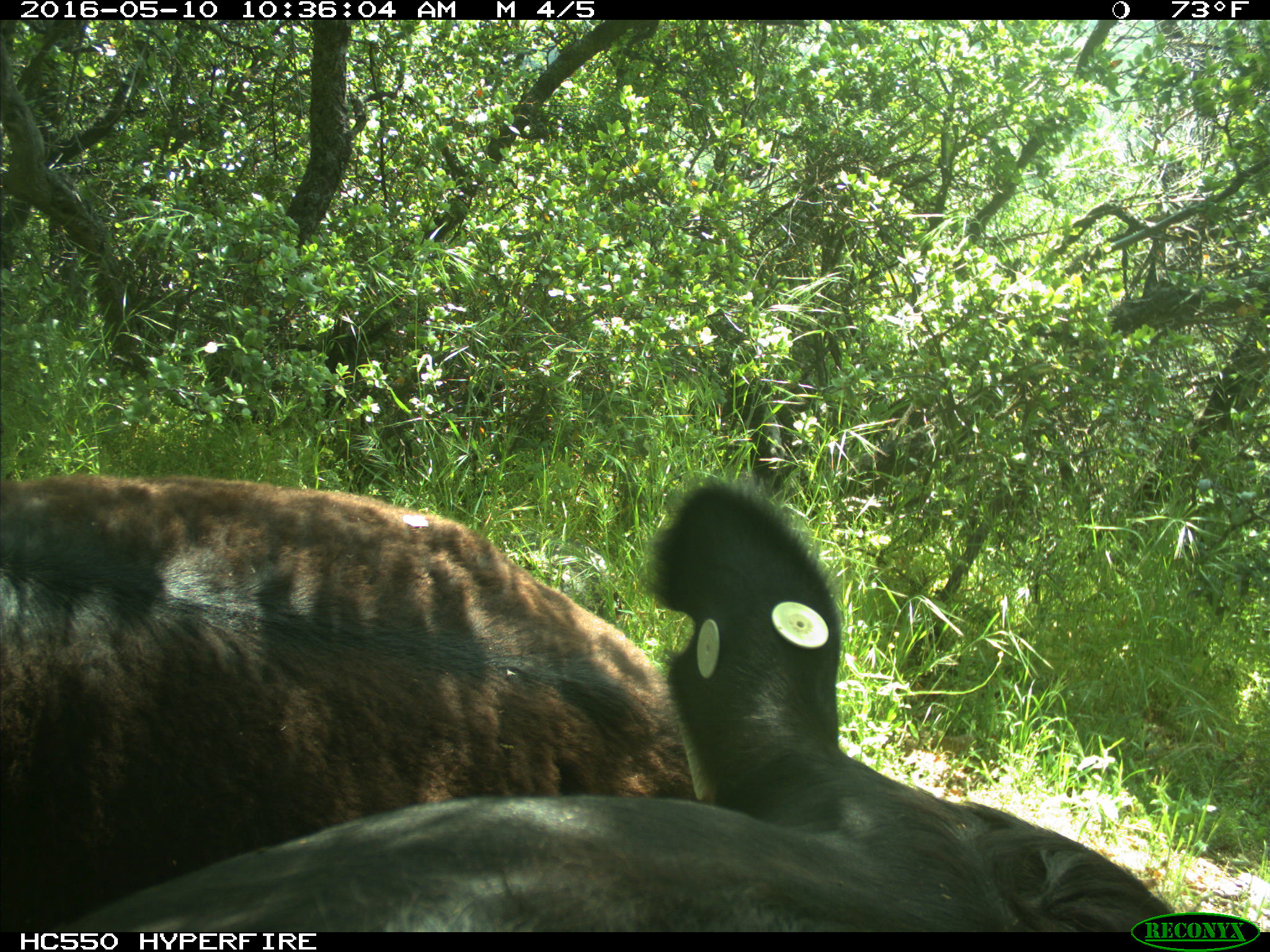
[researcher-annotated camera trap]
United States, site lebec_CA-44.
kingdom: Animalia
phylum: Chordata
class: Mammalia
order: Artiodactyla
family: Bovidae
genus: Bos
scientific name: Bos taurus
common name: domestic cow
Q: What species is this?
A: Bos taurus (domestic cow).